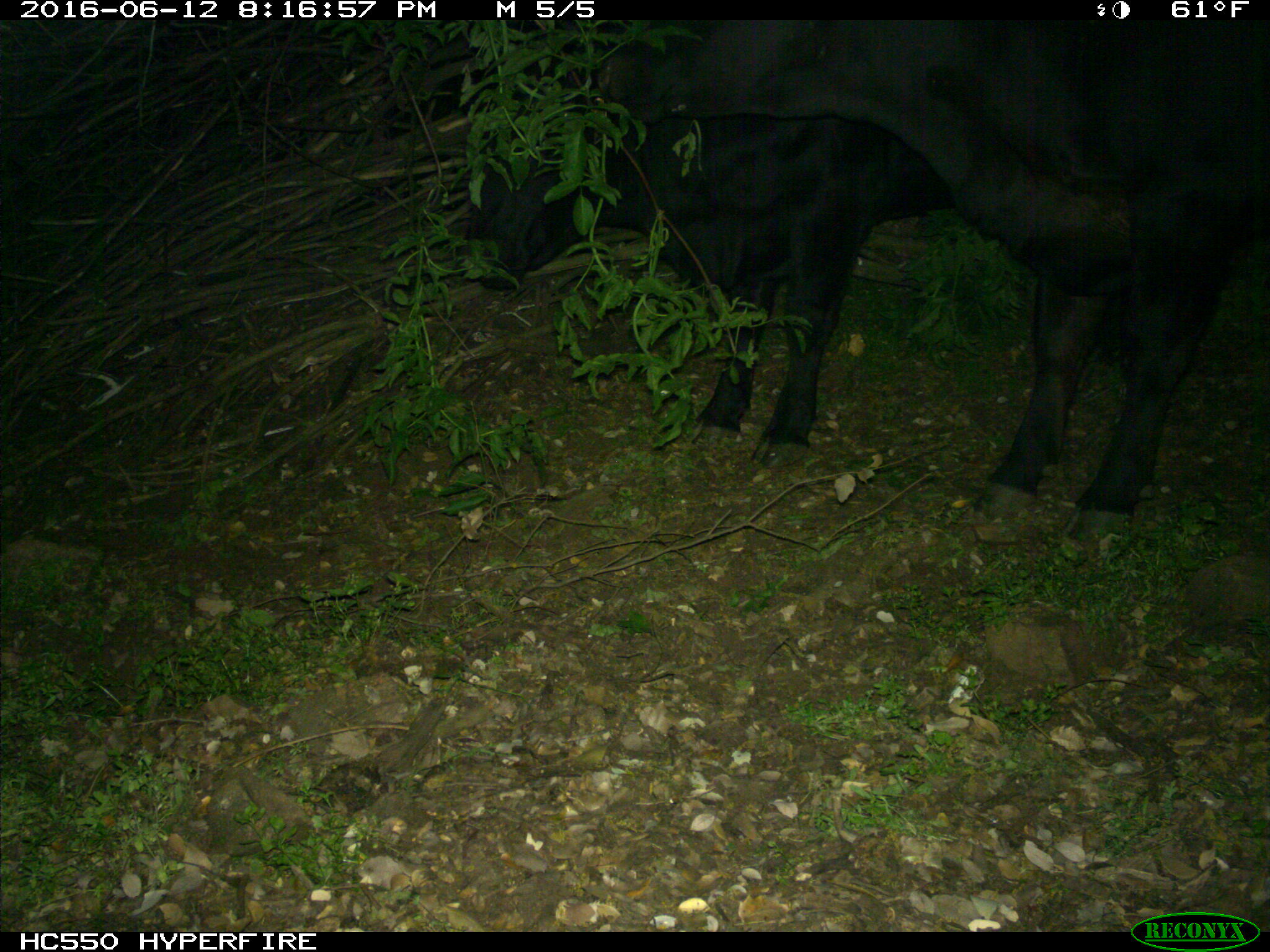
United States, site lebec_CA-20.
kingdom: Animalia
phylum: Chordata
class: Mammalia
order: Artiodactyla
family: Bovidae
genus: Bos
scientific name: Bos taurus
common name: domestic cow